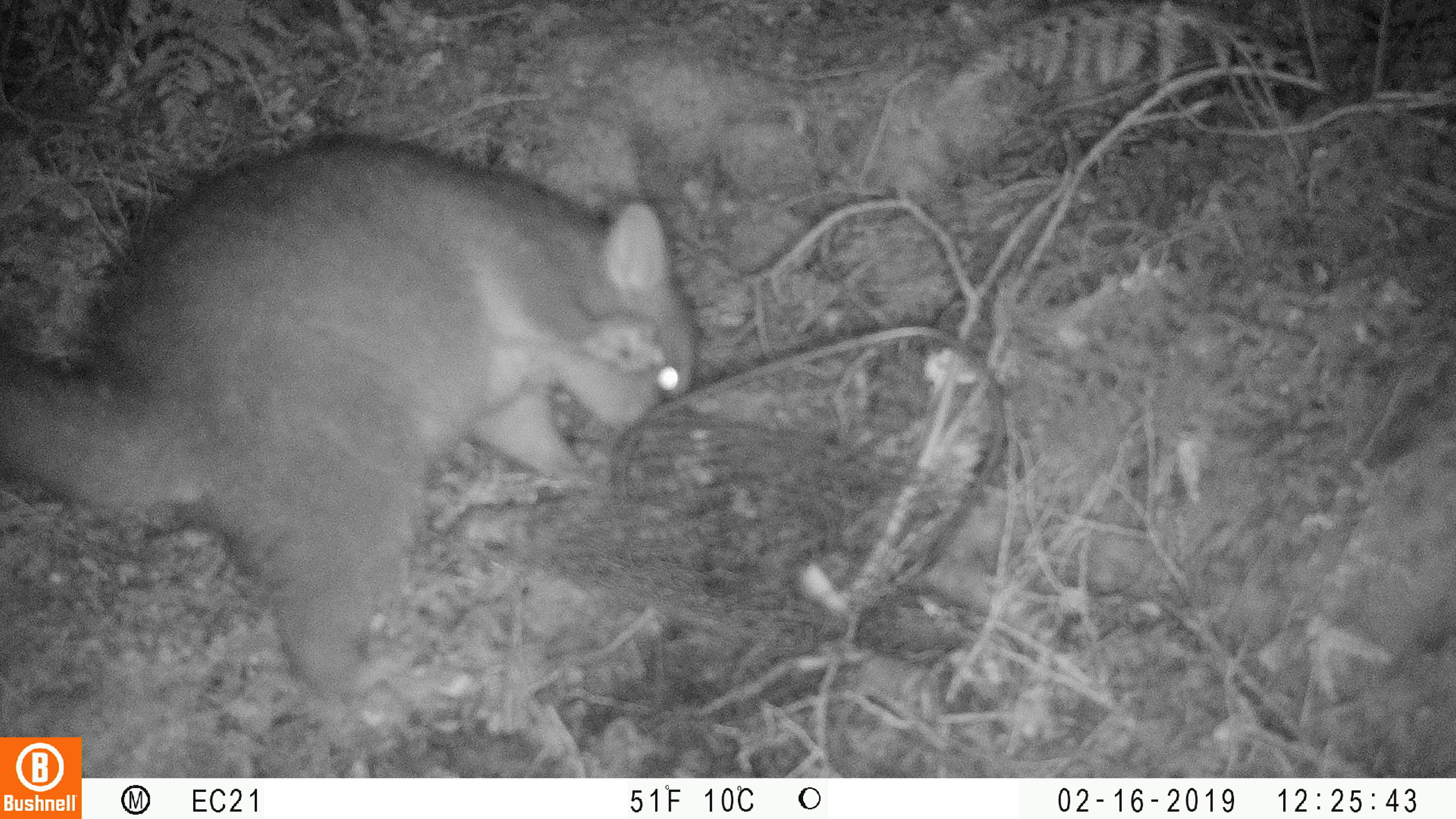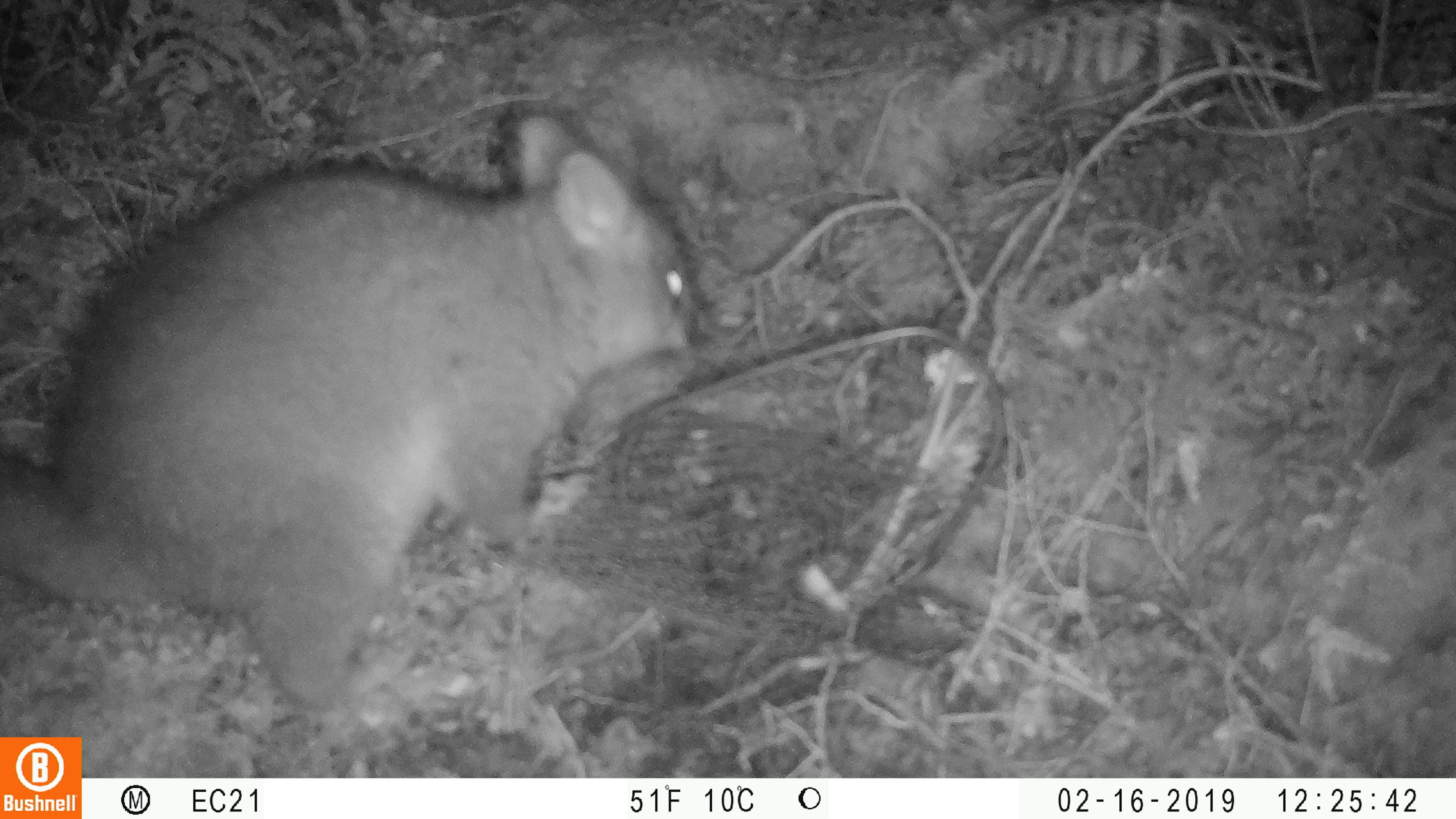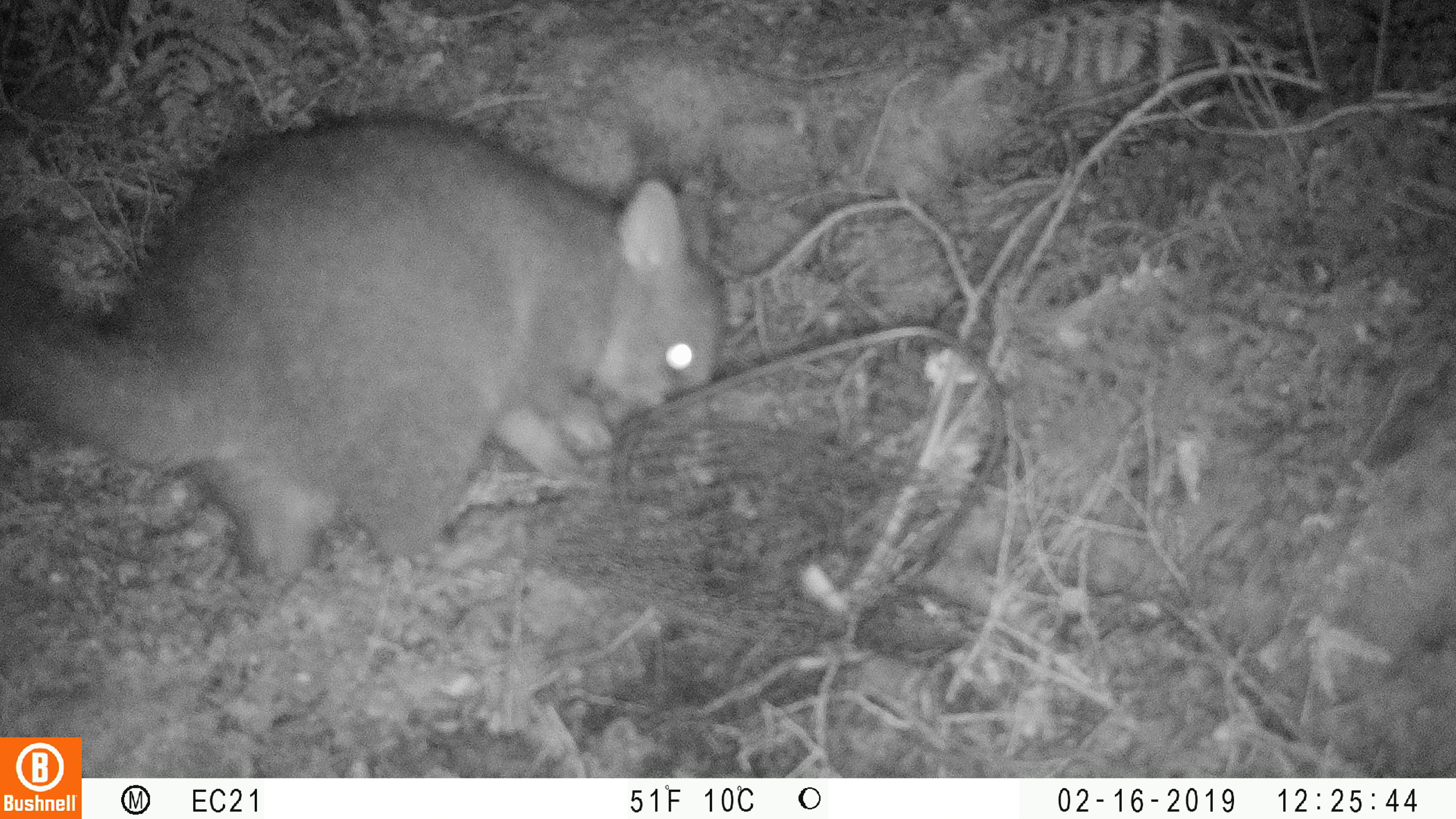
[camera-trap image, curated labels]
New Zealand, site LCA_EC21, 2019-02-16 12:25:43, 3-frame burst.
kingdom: Animalia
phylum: Chordata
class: Mammalia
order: Diprotodontia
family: Phalangeridae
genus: Trichosurus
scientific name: Trichosurus vulpecula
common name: common brushtail possum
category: possum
Possum (common brushtail possum) (Trichosurus vulpecula).